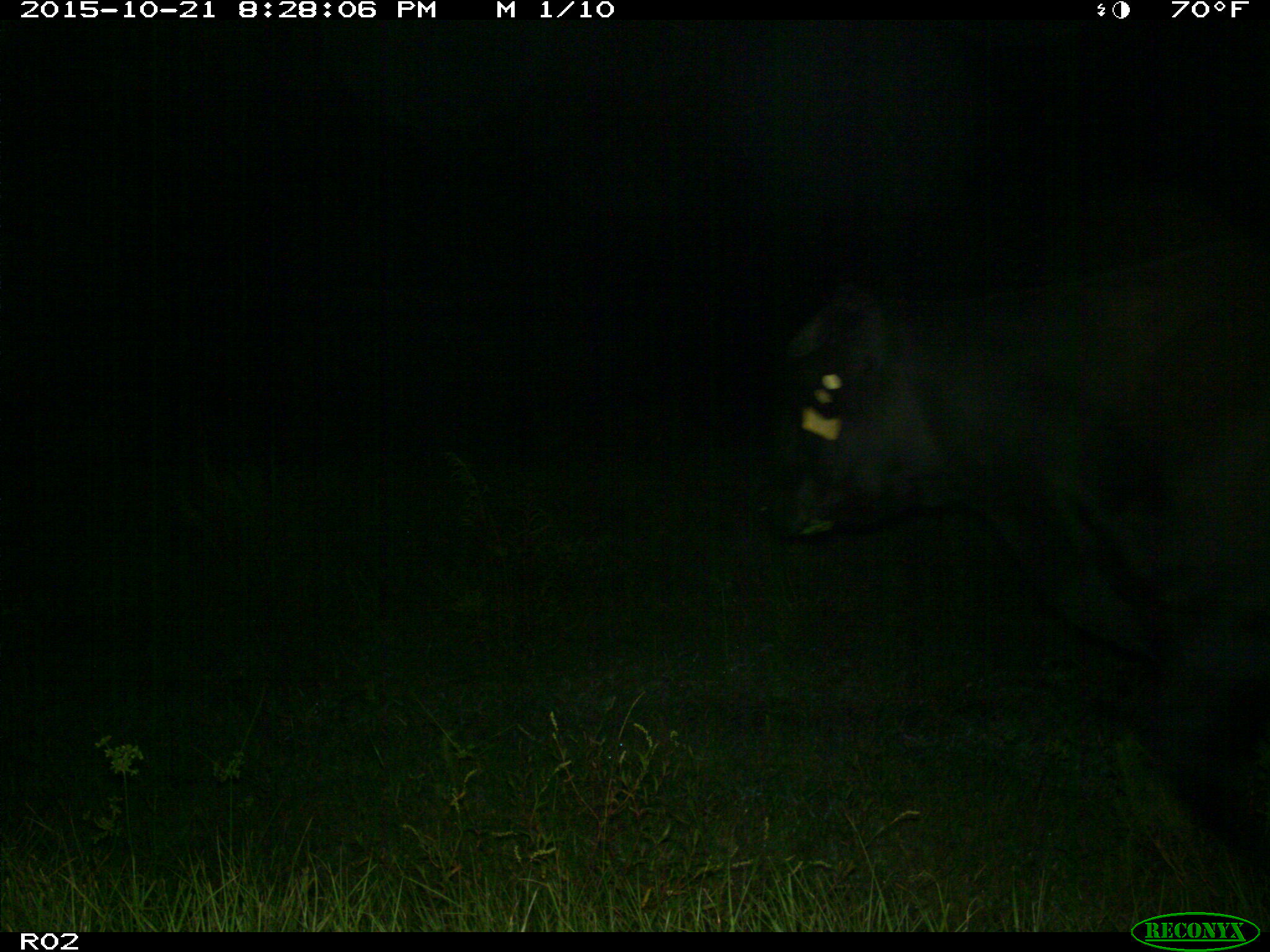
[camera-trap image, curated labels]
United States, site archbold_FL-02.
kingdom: Animalia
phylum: Chordata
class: Mammalia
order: Artiodactyla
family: Bovidae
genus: Bos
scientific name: Bos taurus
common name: domestic cow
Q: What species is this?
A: Bos taurus (domestic cow).